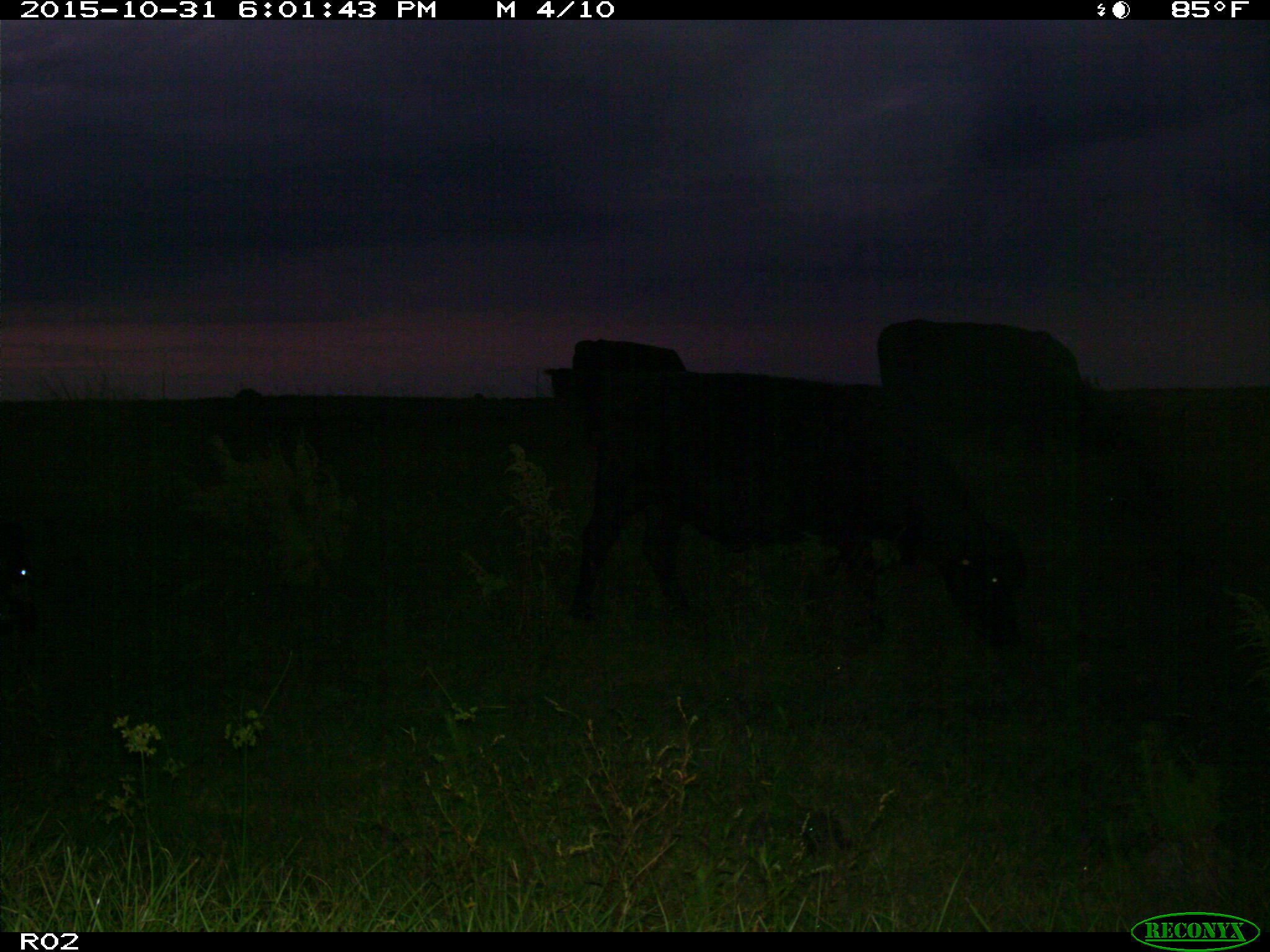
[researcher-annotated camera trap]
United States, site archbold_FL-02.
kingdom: Animalia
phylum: Chordata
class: Mammalia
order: Artiodactyla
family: Bovidae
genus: Bos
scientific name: Bos taurus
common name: domestic cow